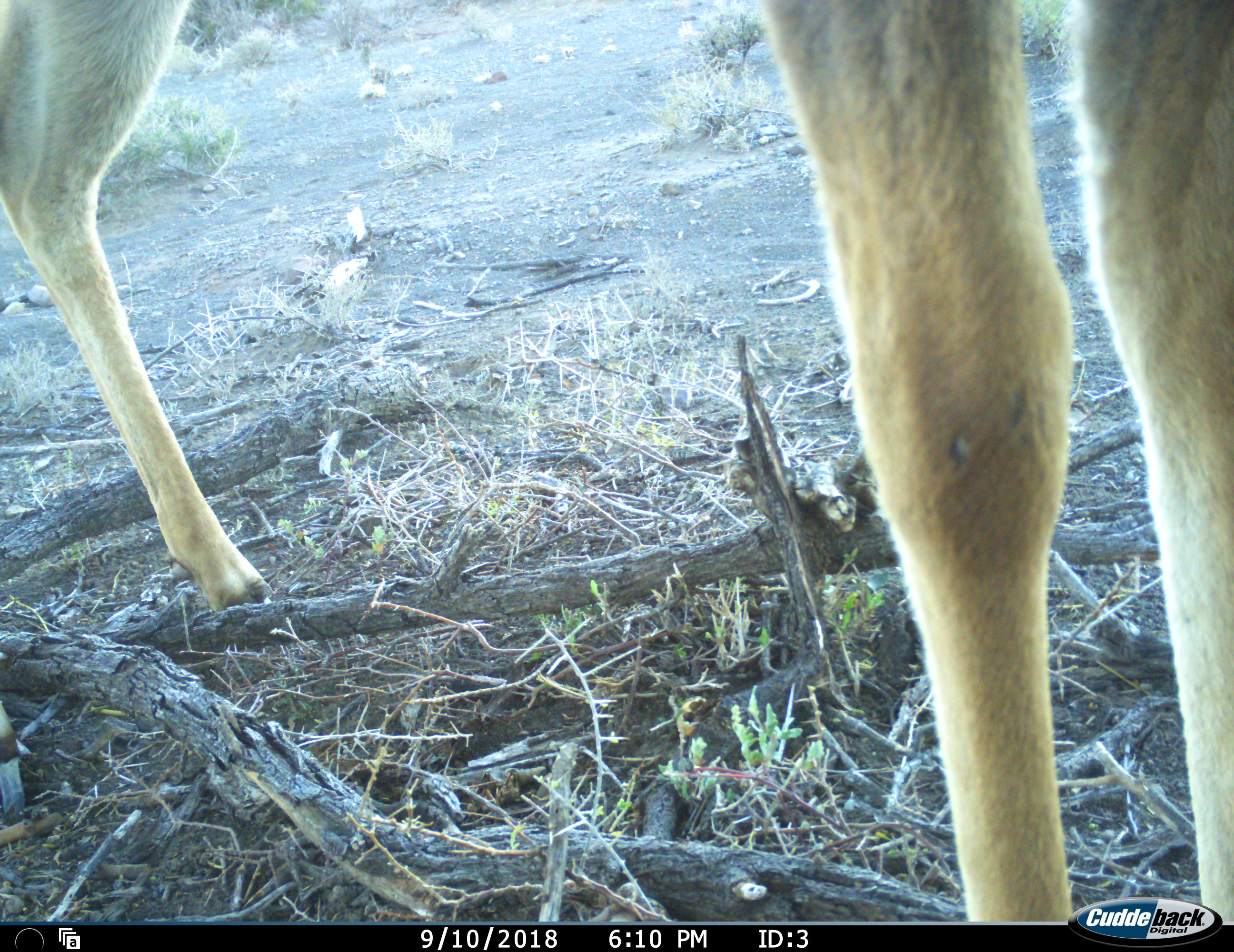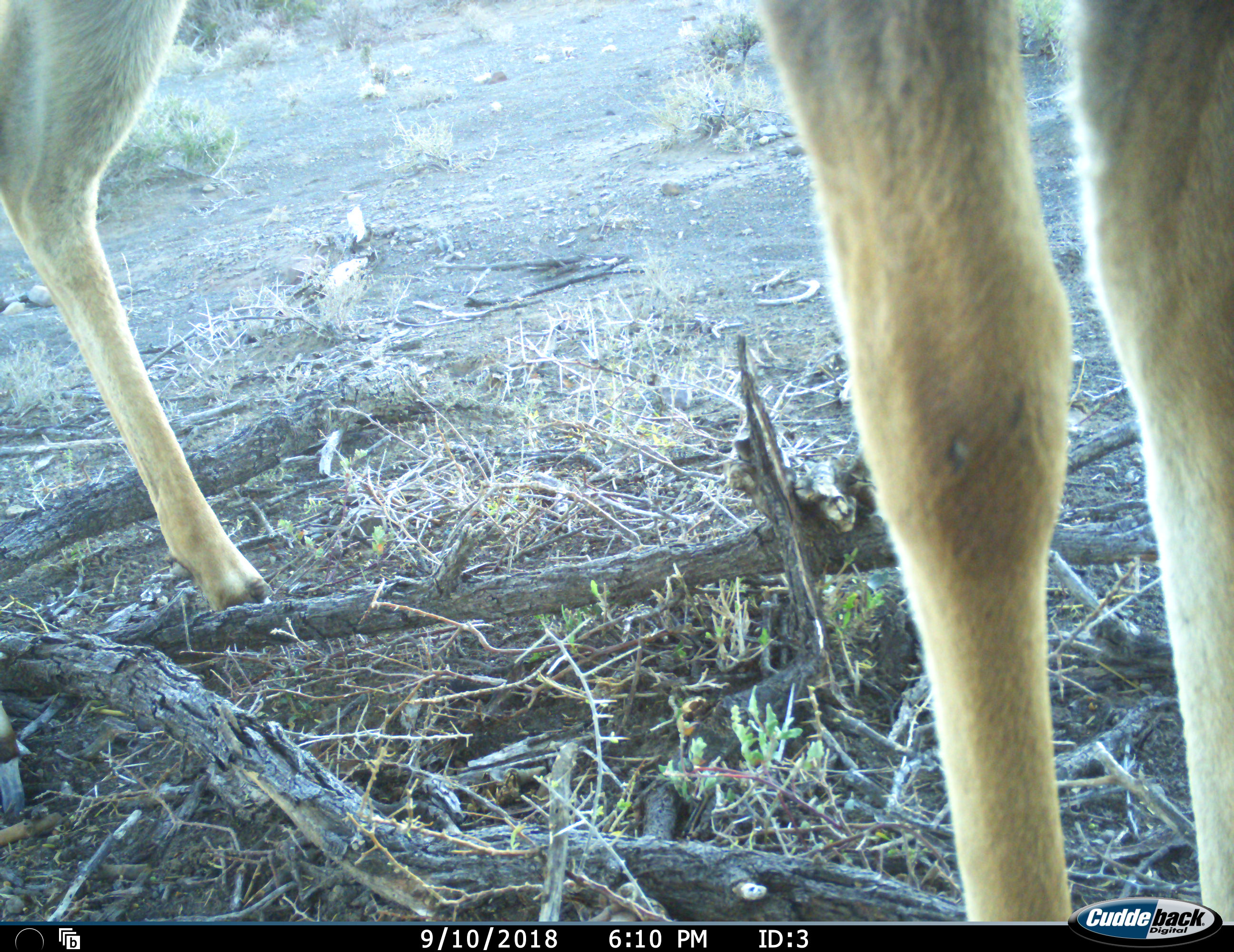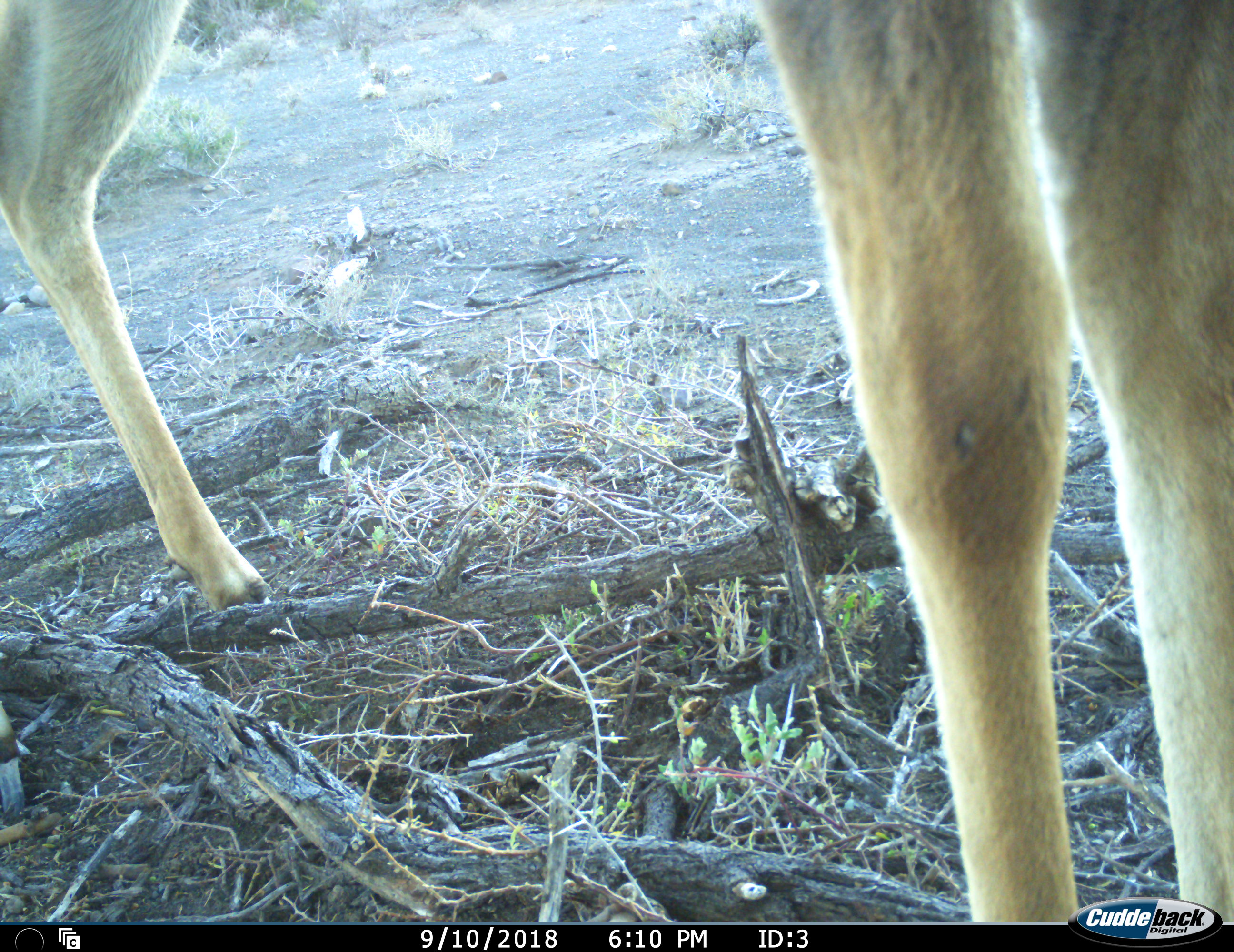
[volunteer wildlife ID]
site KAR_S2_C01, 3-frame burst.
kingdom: Animalia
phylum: Chordata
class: Mammalia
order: Artiodactyla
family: Bovidae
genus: Tragelaphus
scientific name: Tragelaphus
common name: kudu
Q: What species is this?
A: Kudu (Tragelaphus).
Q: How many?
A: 1.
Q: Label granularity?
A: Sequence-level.